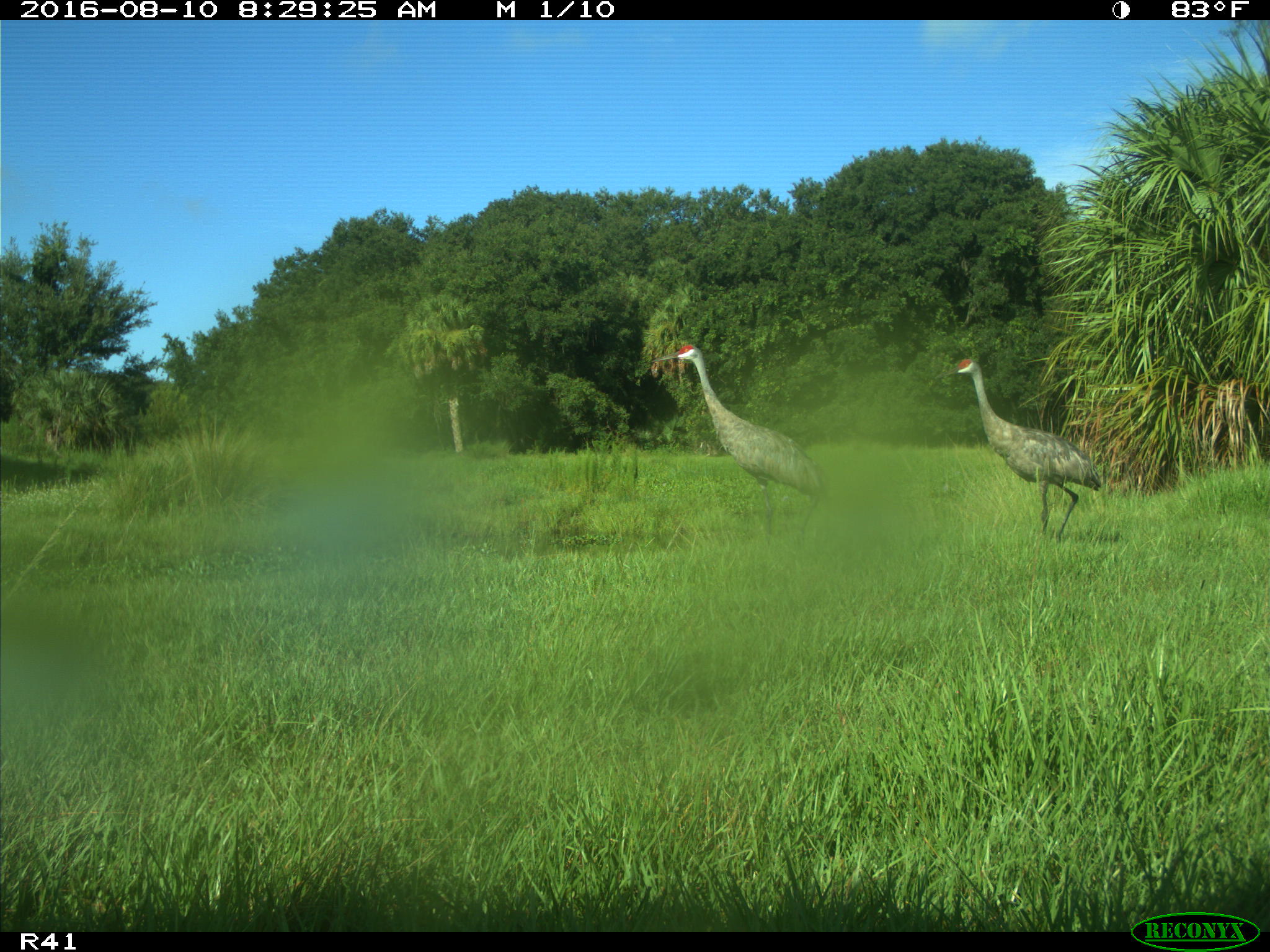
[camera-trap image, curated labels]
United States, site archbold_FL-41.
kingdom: Animalia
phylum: Chordata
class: Aves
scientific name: Aves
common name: birds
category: unidentified bird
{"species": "unidentified bird (birds) (Aves)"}